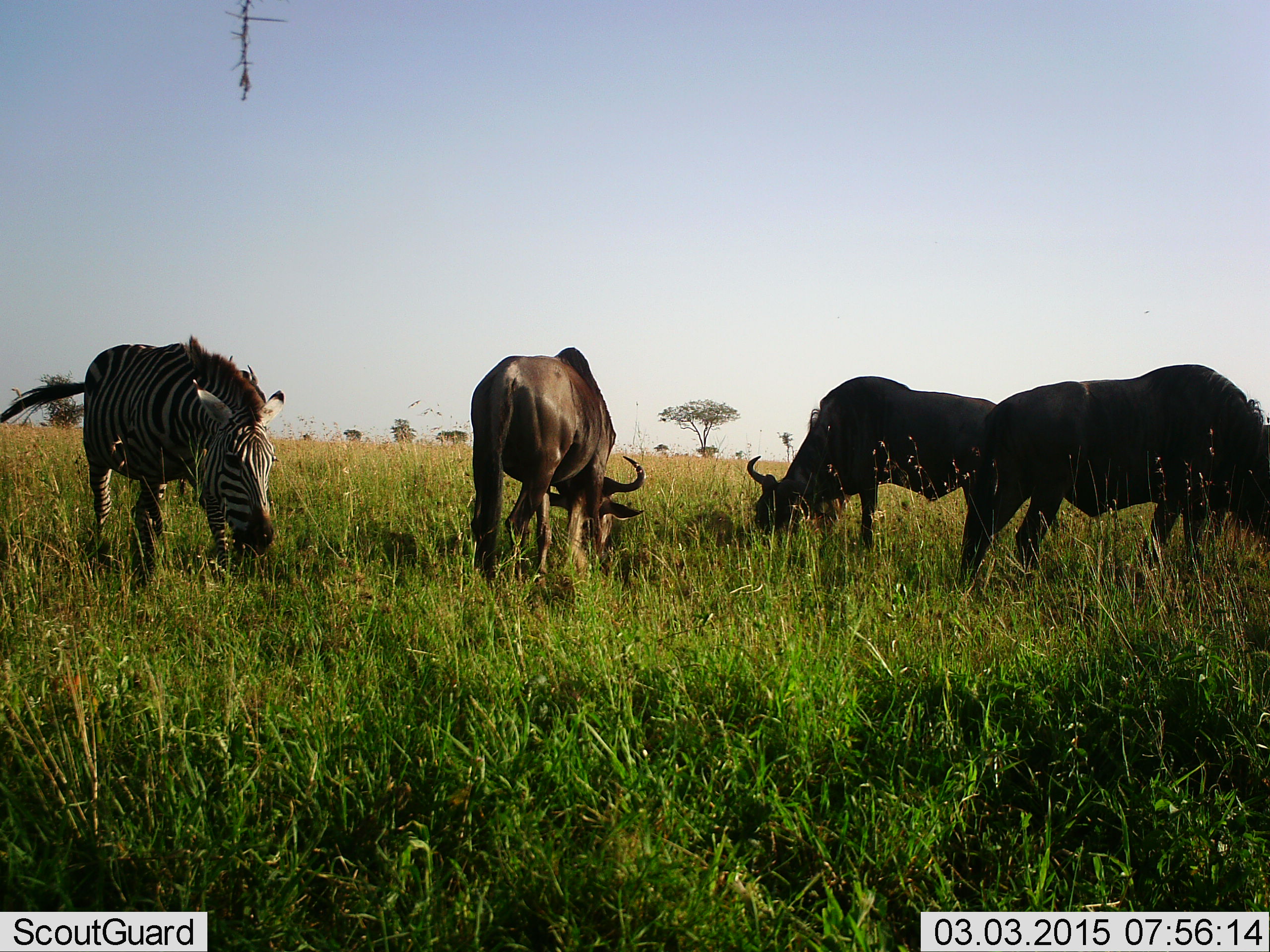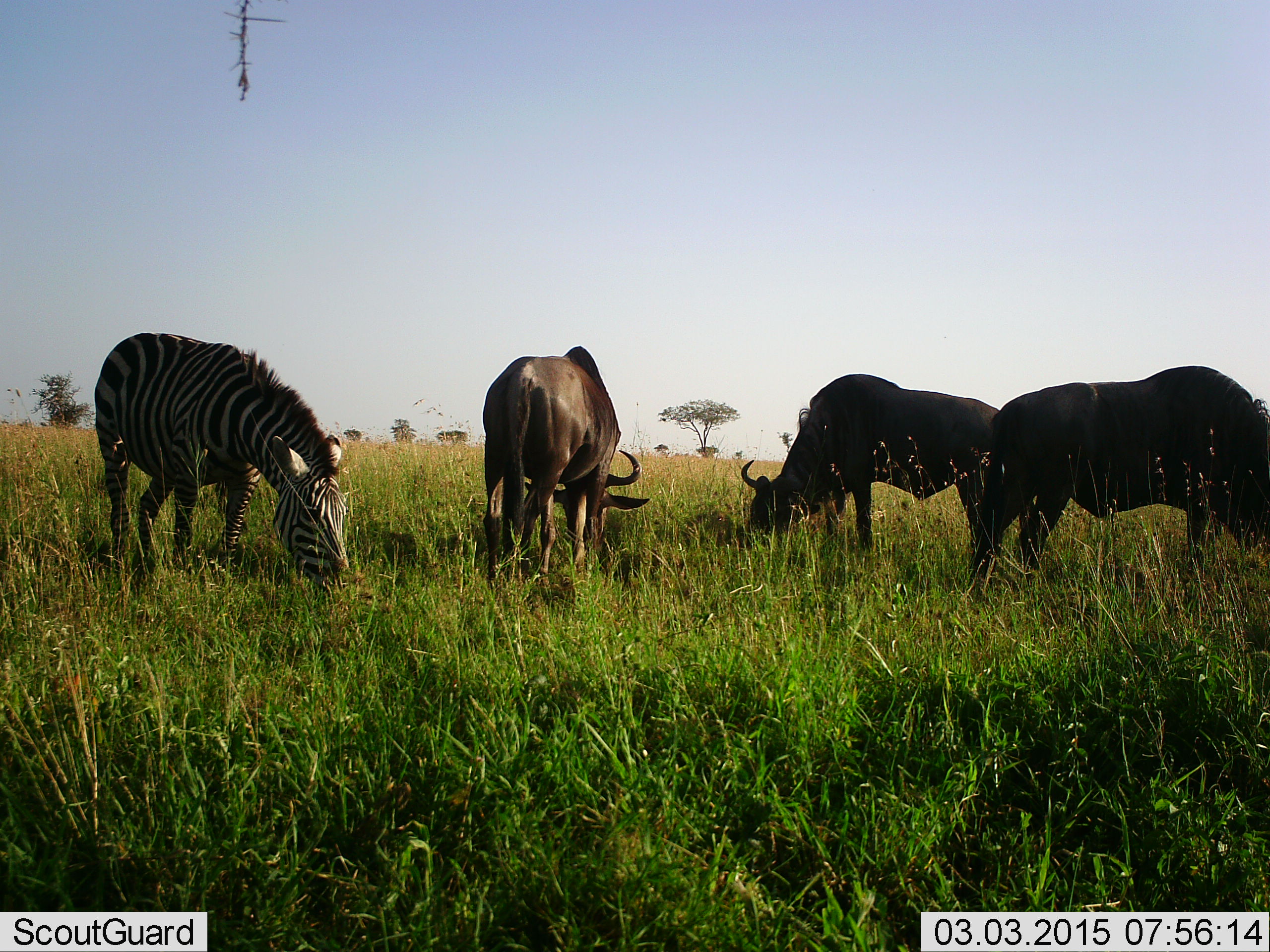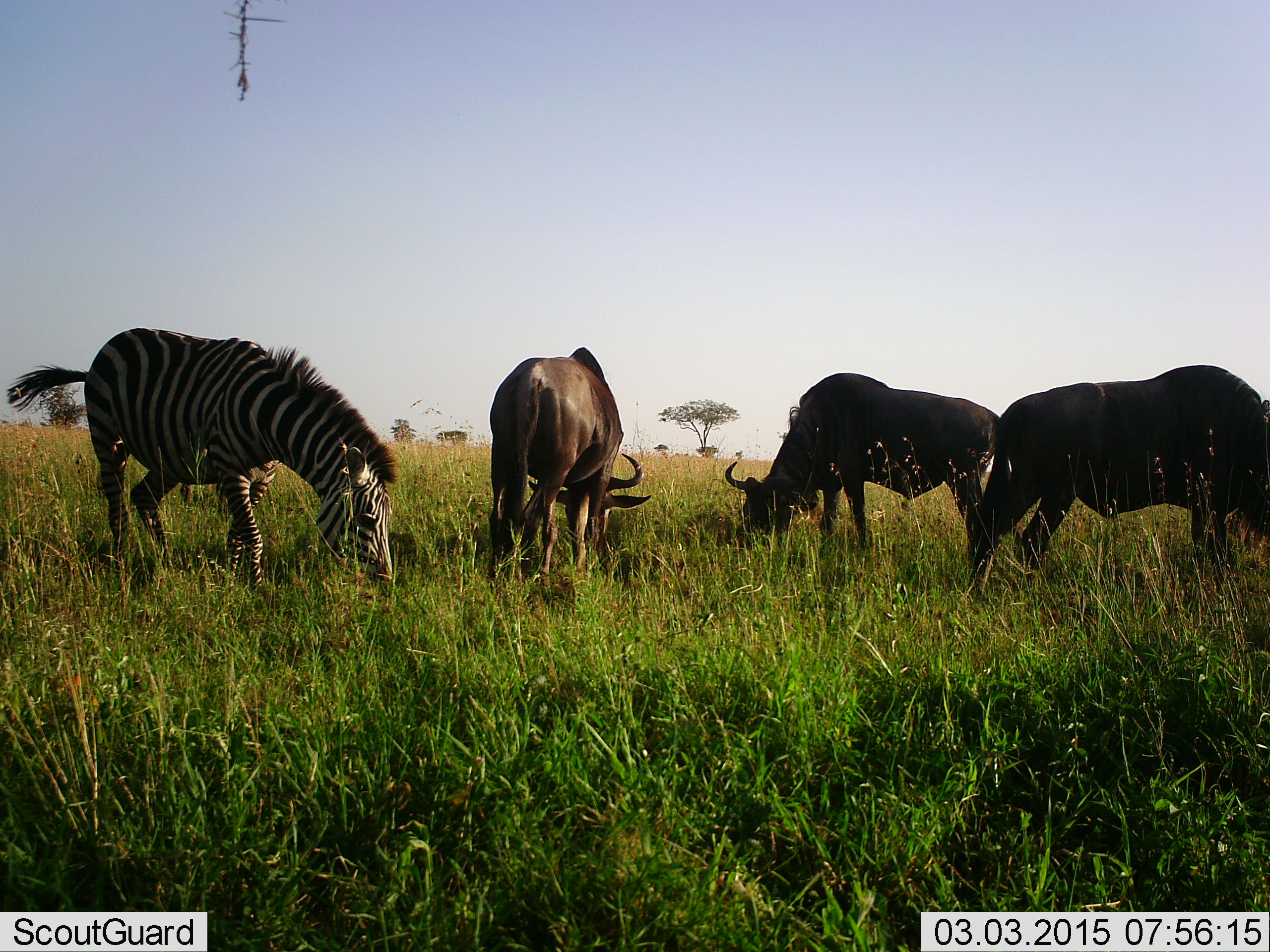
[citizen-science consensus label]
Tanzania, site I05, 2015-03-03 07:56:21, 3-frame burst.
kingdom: Animalia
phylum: Chordata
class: Mammalia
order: Artiodactyla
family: Bovidae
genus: Connochaetes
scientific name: Connochaetes taurinus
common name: blue wildebeest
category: wildebeest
Wildebeest (blue wildebeest) (Connochaetes taurinus), count 3. Behavior (volunteer vote fractions): standing 33%, resting 0%, moving 0%, interacting 0%. Young present (vote fraction): 0%. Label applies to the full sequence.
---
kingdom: Animalia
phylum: Chordata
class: Mammalia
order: Perissodactyla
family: Equidae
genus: Equus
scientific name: Equus quagga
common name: plains zebra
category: zebra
Zebra (plains zebra) (Equus quagga), count 1. Behavior (volunteer vote fractions): standing 36%, resting 0%, moving 9%, interacting 0%. Young present (vote fraction): 0%. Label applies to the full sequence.